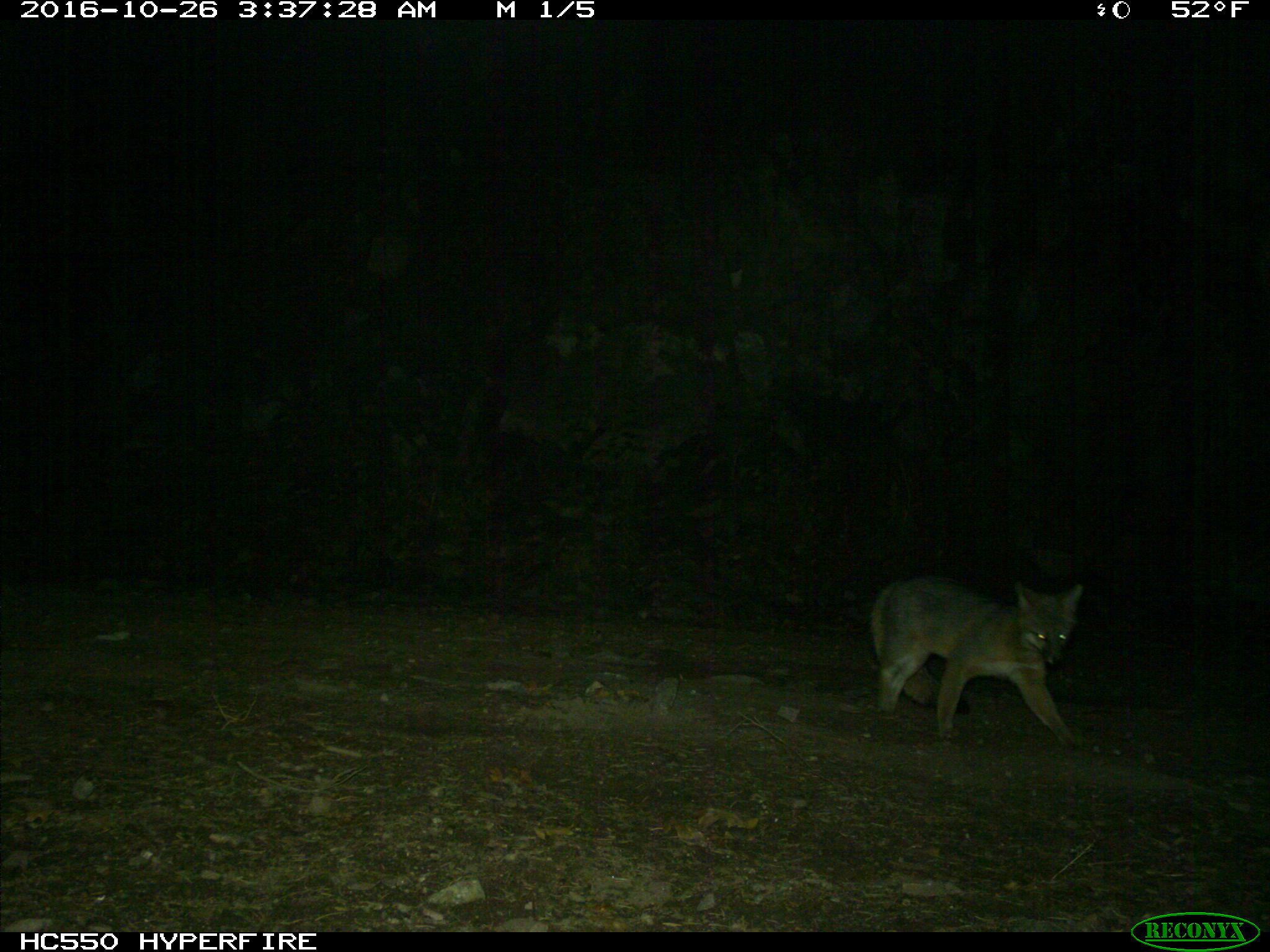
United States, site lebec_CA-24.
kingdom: Animalia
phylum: Chordata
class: Mammalia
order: Carnivora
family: Canidae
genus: Urocyon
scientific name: Urocyon cinereoargenteus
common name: gray fox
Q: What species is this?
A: Urocyon cinereoargenteus (gray fox).